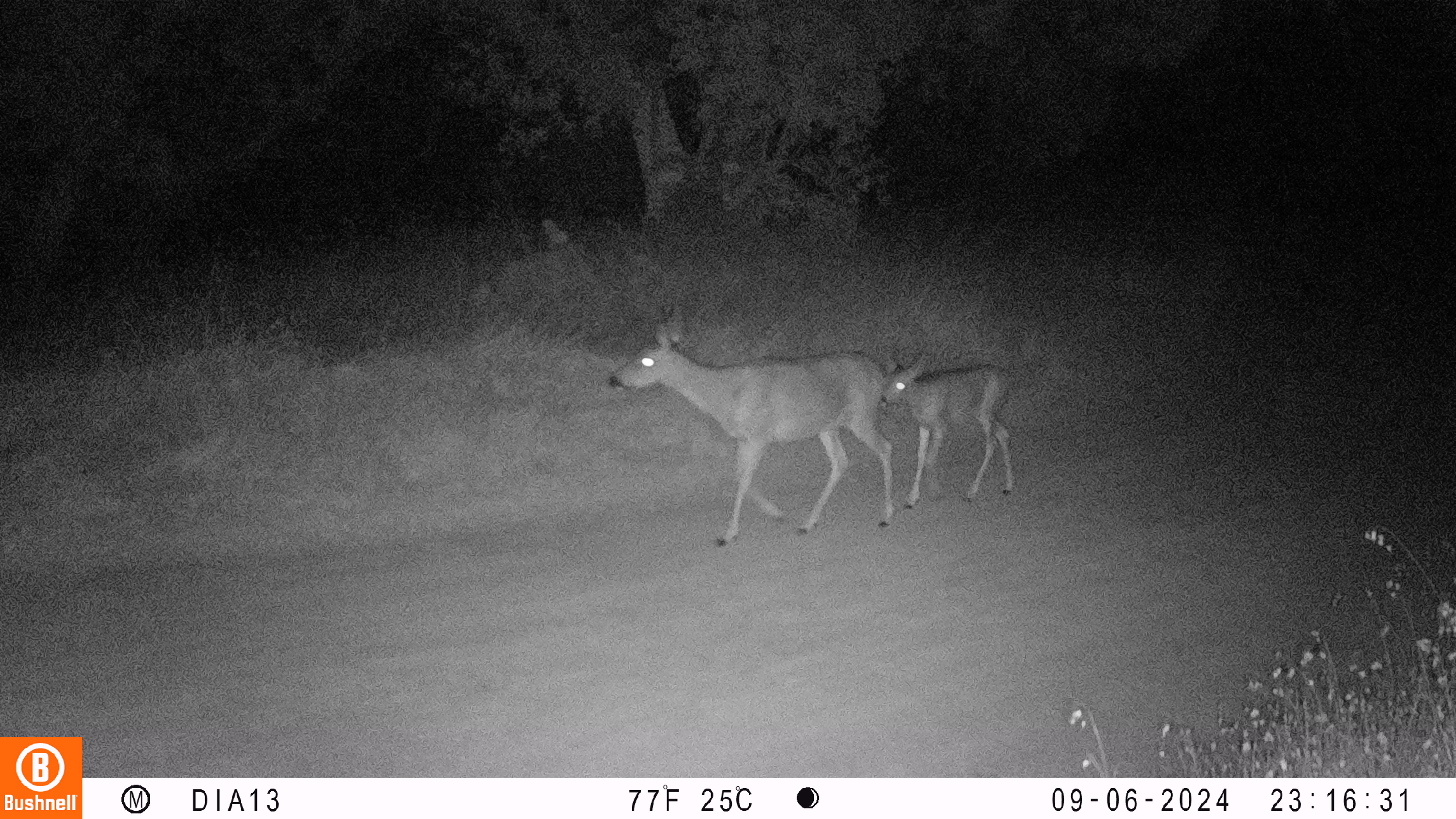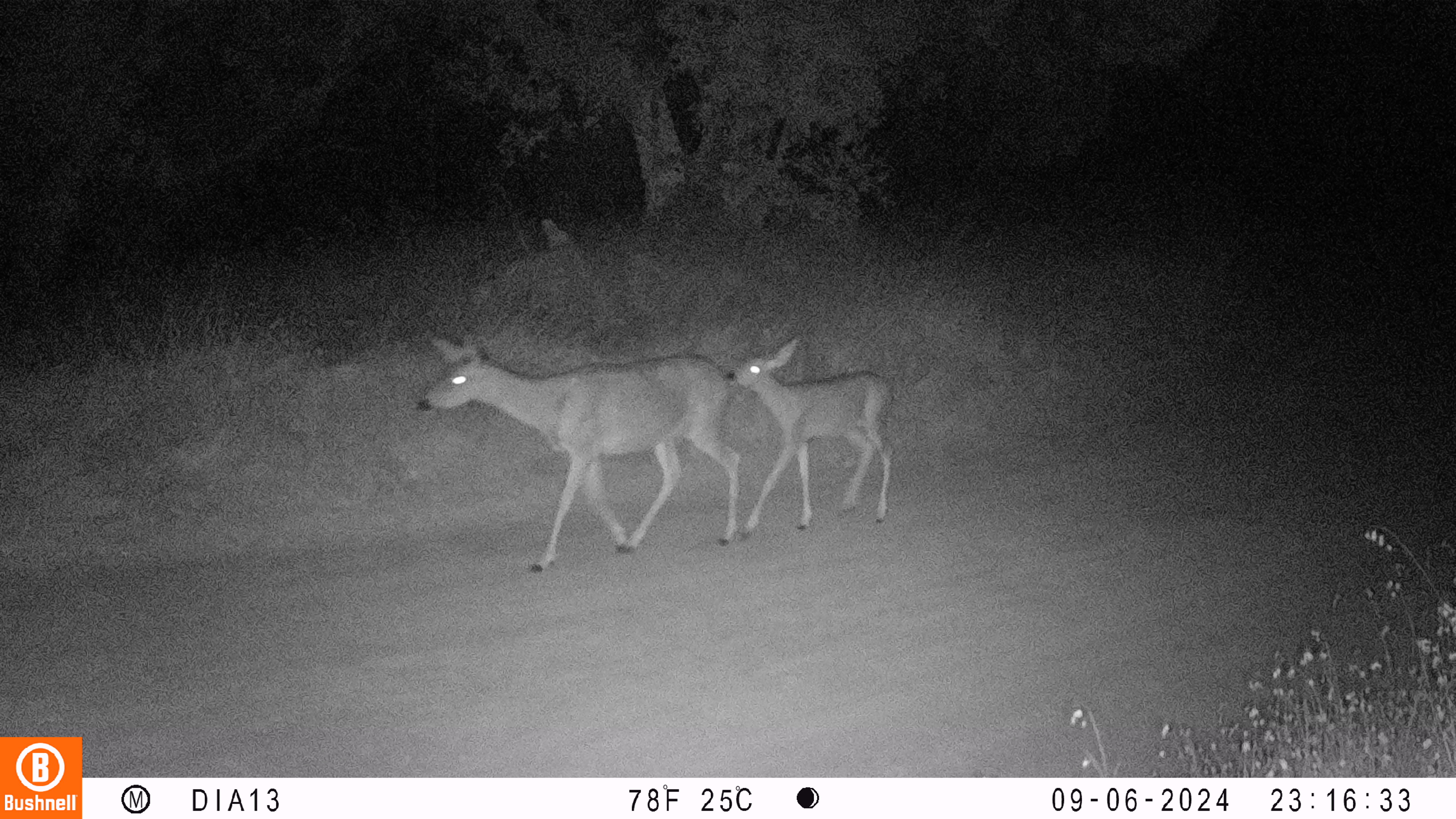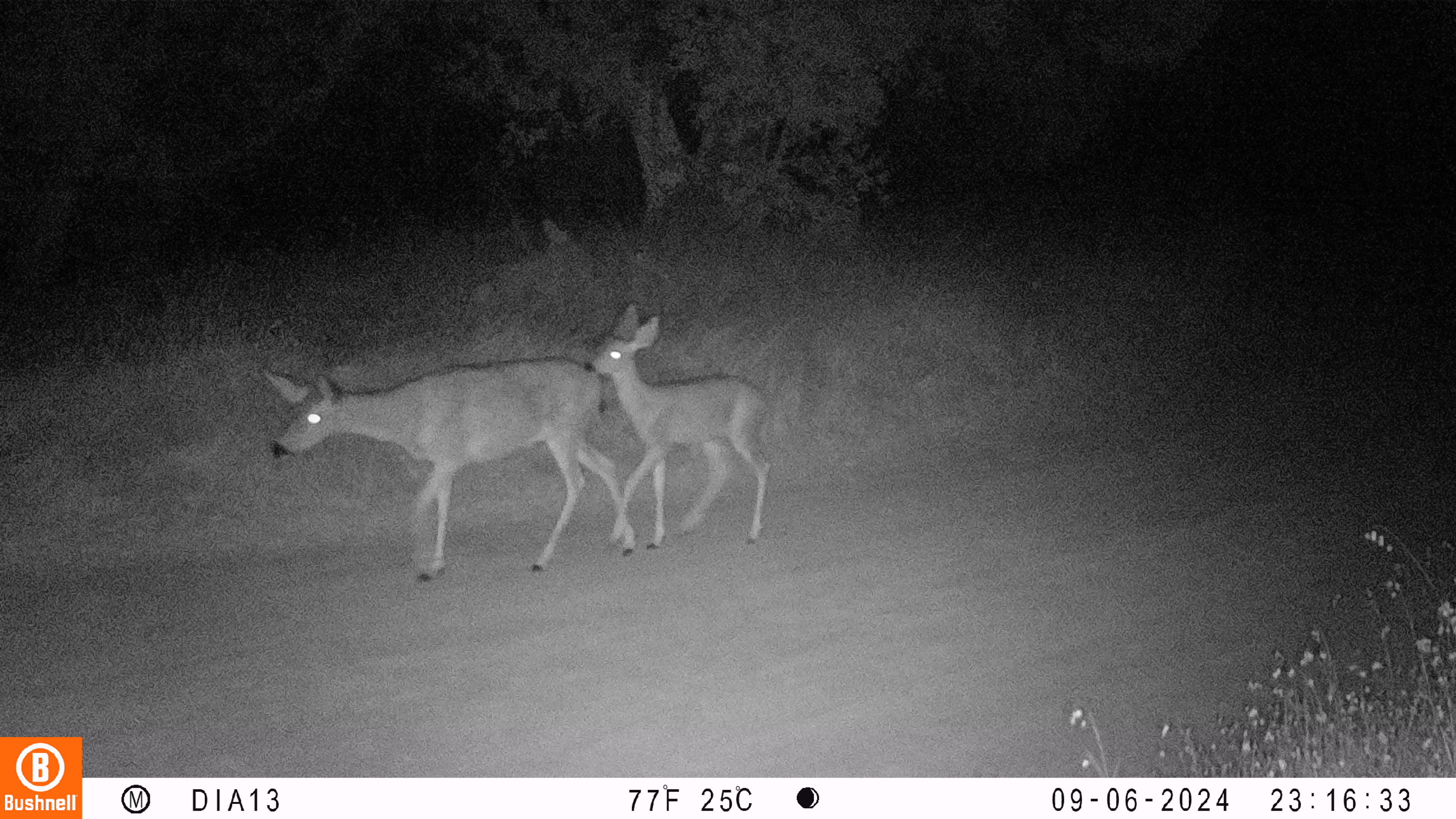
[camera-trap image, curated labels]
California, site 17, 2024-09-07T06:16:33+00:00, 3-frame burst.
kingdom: Animalia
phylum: Chordata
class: Mammalia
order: Artiodactyla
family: Cervidae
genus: Odocoileus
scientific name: Odocoileus hemionus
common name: mule deer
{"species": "mule deer (Odocoileus hemionus)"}